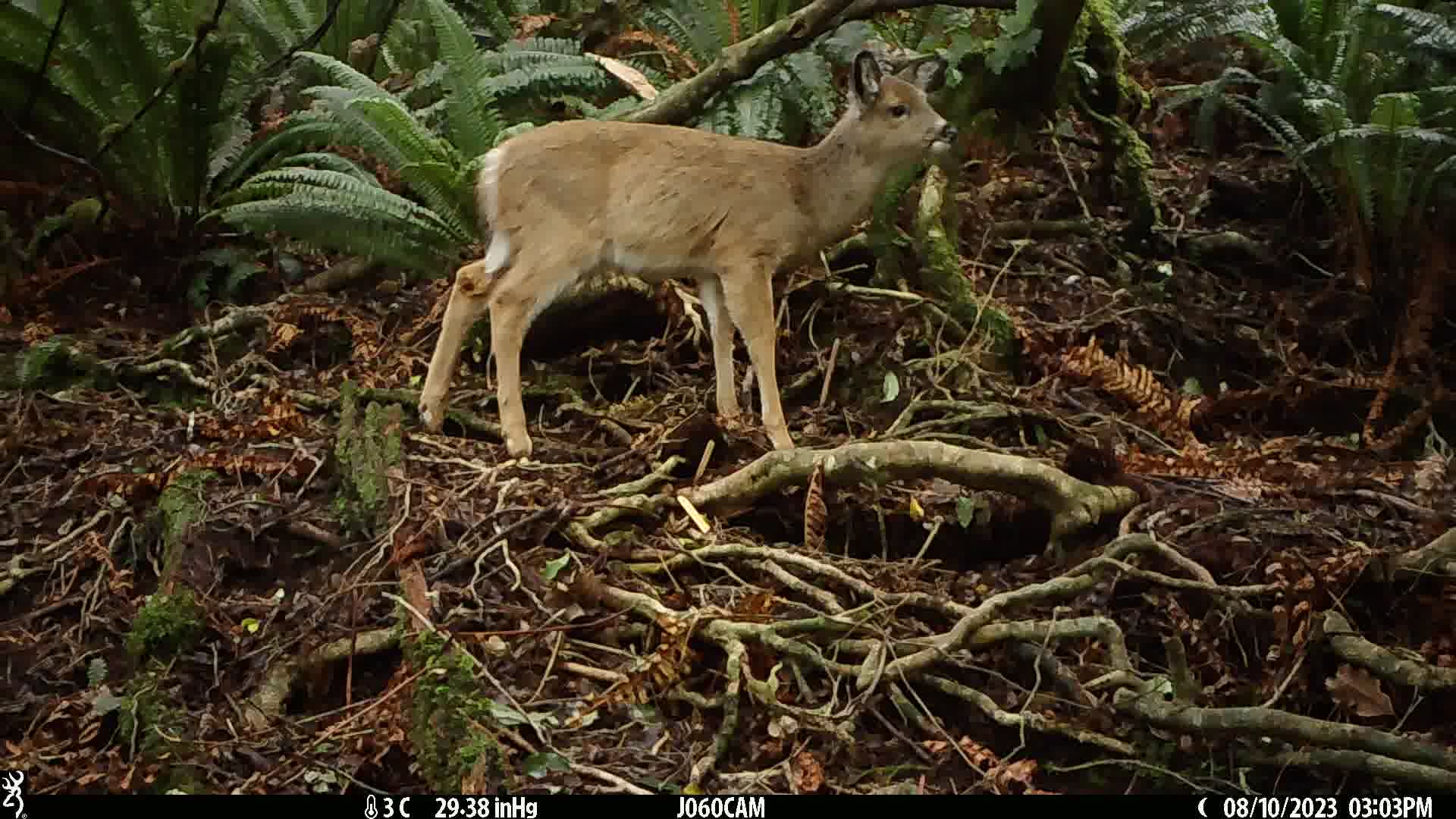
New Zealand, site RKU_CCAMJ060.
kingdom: Animalia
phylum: Chordata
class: Mammalia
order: Artiodactyla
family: Cervidae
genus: Odocoileus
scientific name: Odocoileus virginianus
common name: white-tailed deer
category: white tailed deer